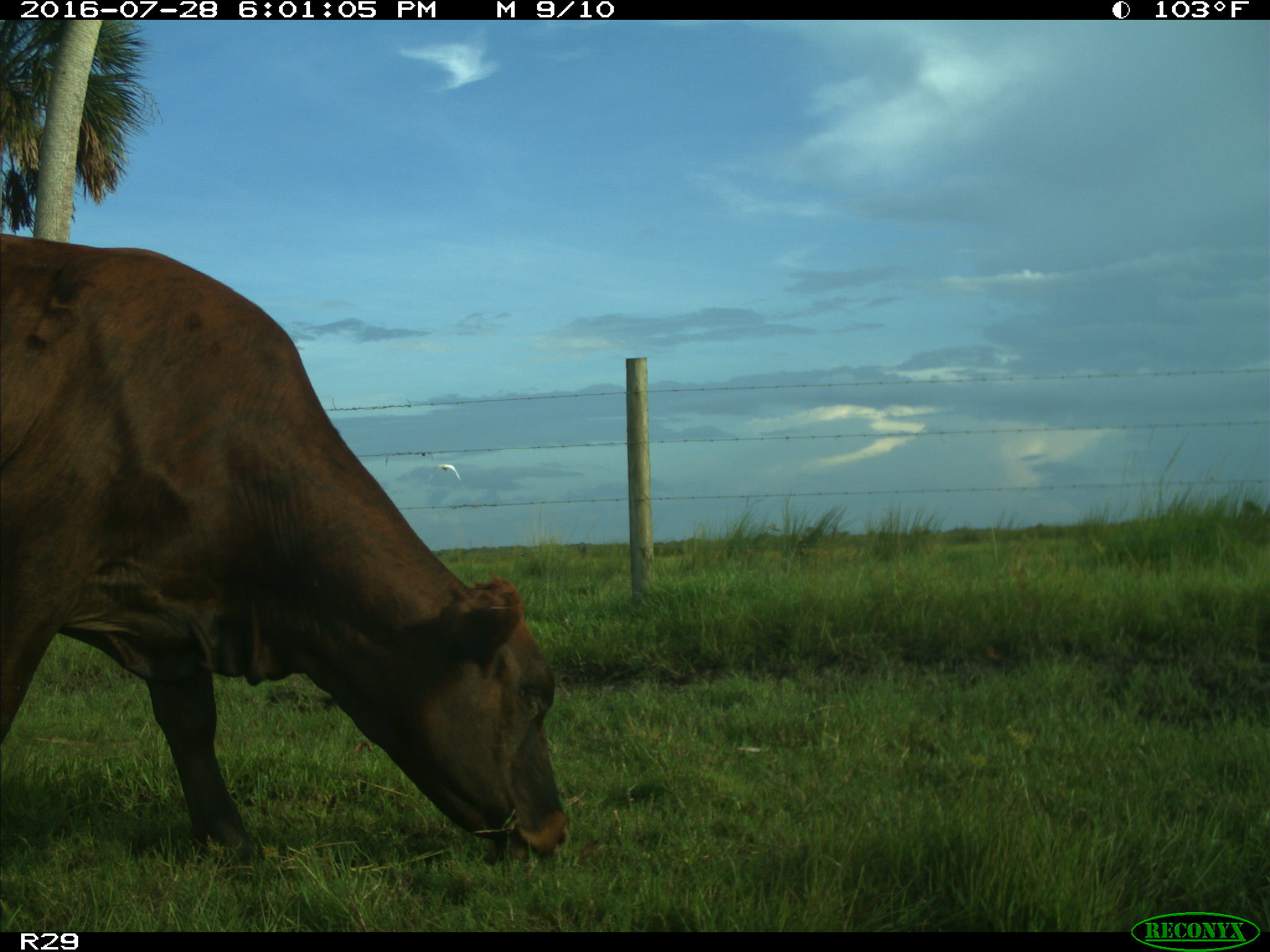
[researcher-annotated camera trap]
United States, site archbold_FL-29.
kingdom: Animalia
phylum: Chordata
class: Mammalia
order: Artiodactyla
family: Bovidae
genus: Bos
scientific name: Bos taurus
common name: domestic cow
Bos taurus (domestic cow).